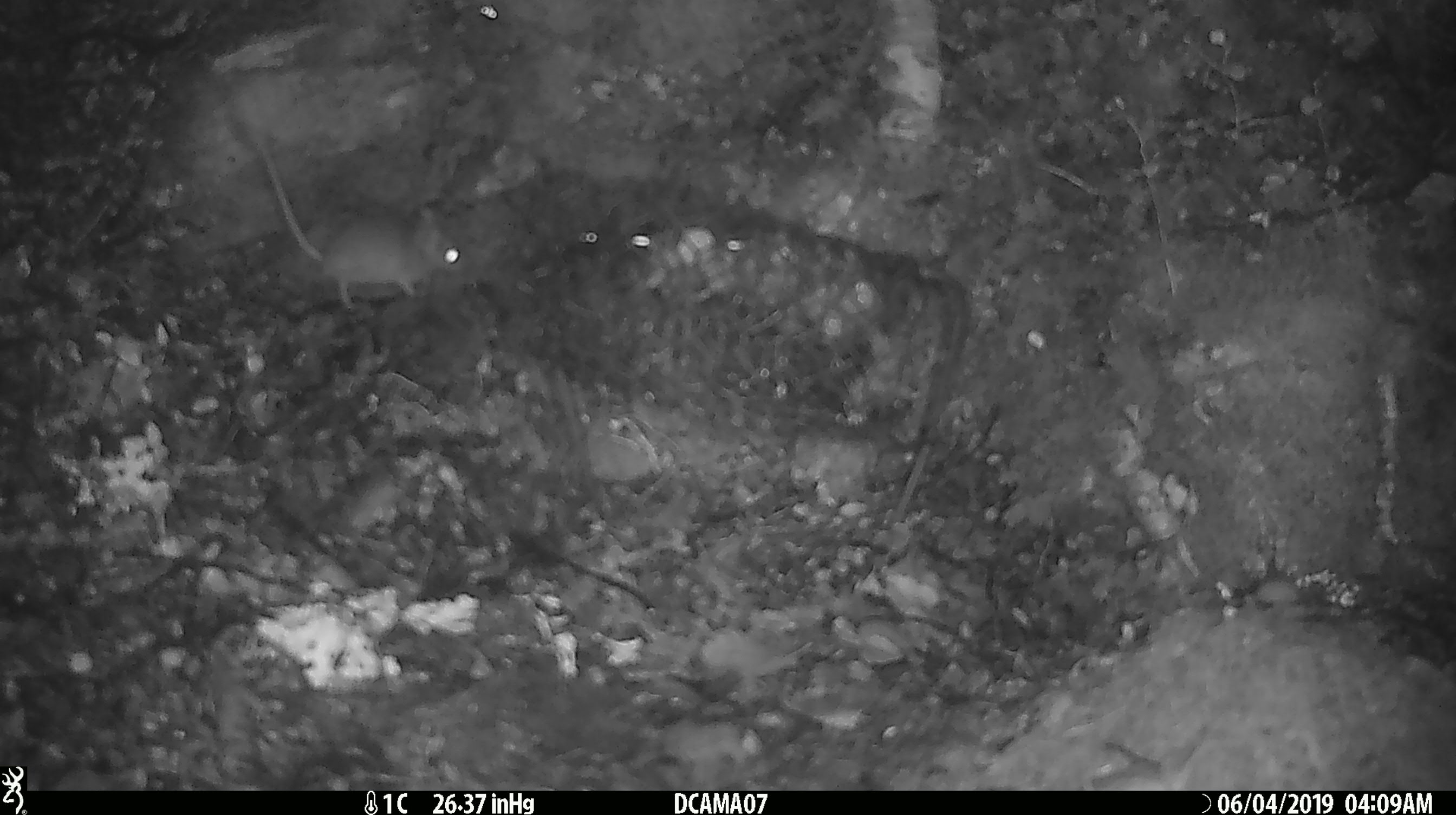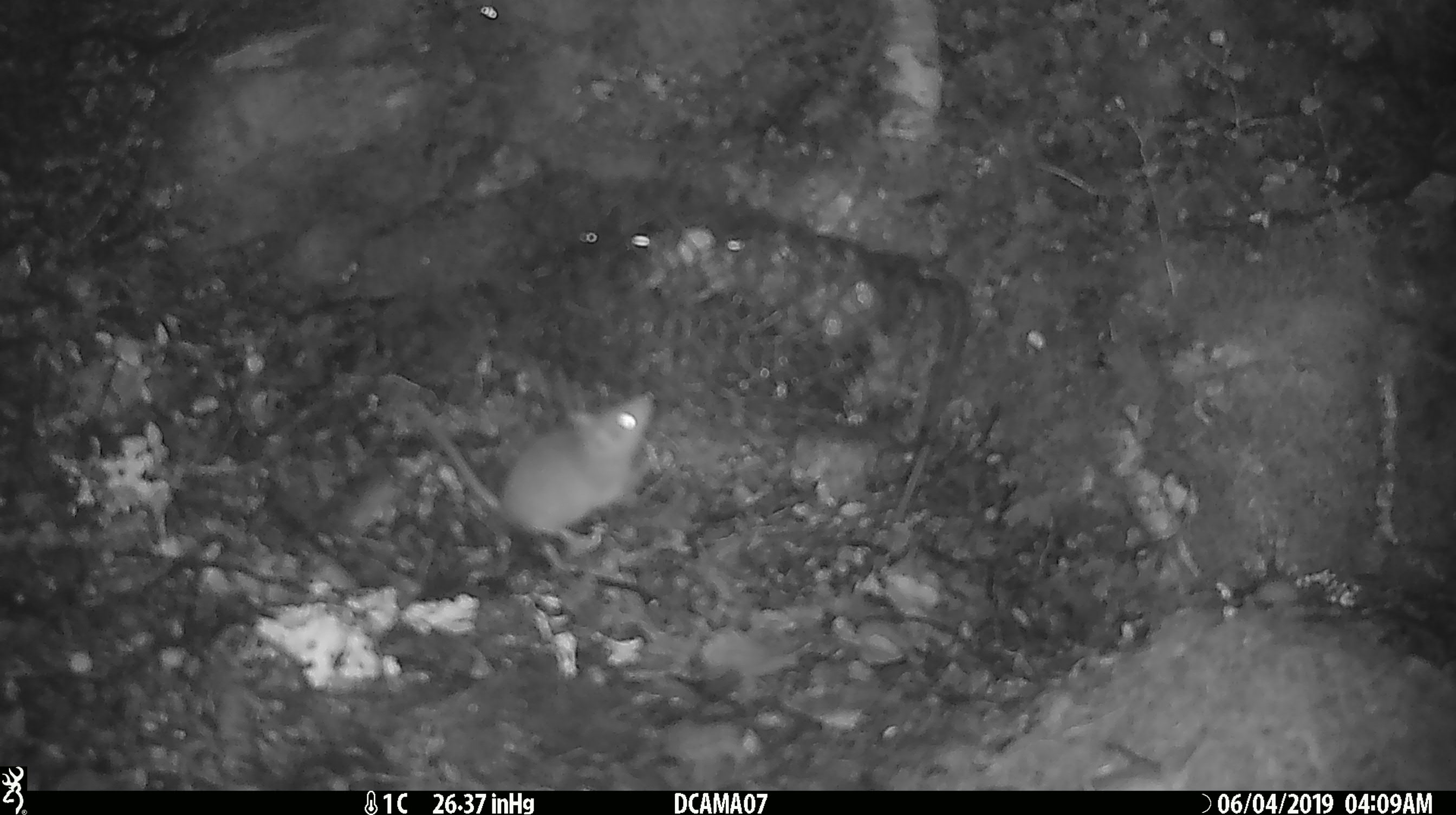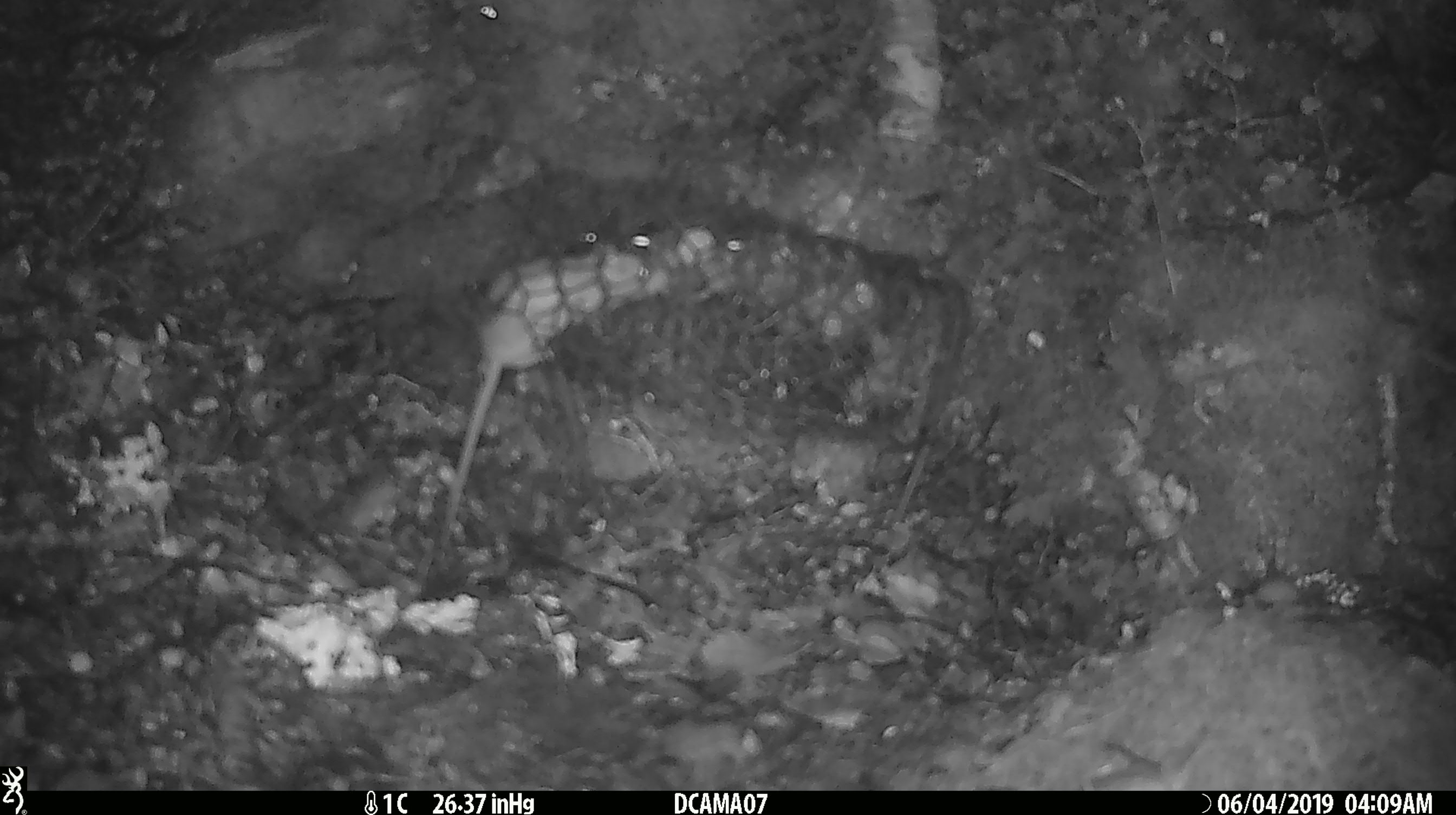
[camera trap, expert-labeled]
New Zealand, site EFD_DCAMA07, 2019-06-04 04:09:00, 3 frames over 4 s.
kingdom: Animalia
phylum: Chordata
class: Mammalia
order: Rodentia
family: Muridae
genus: Mus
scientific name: Mus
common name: mouse